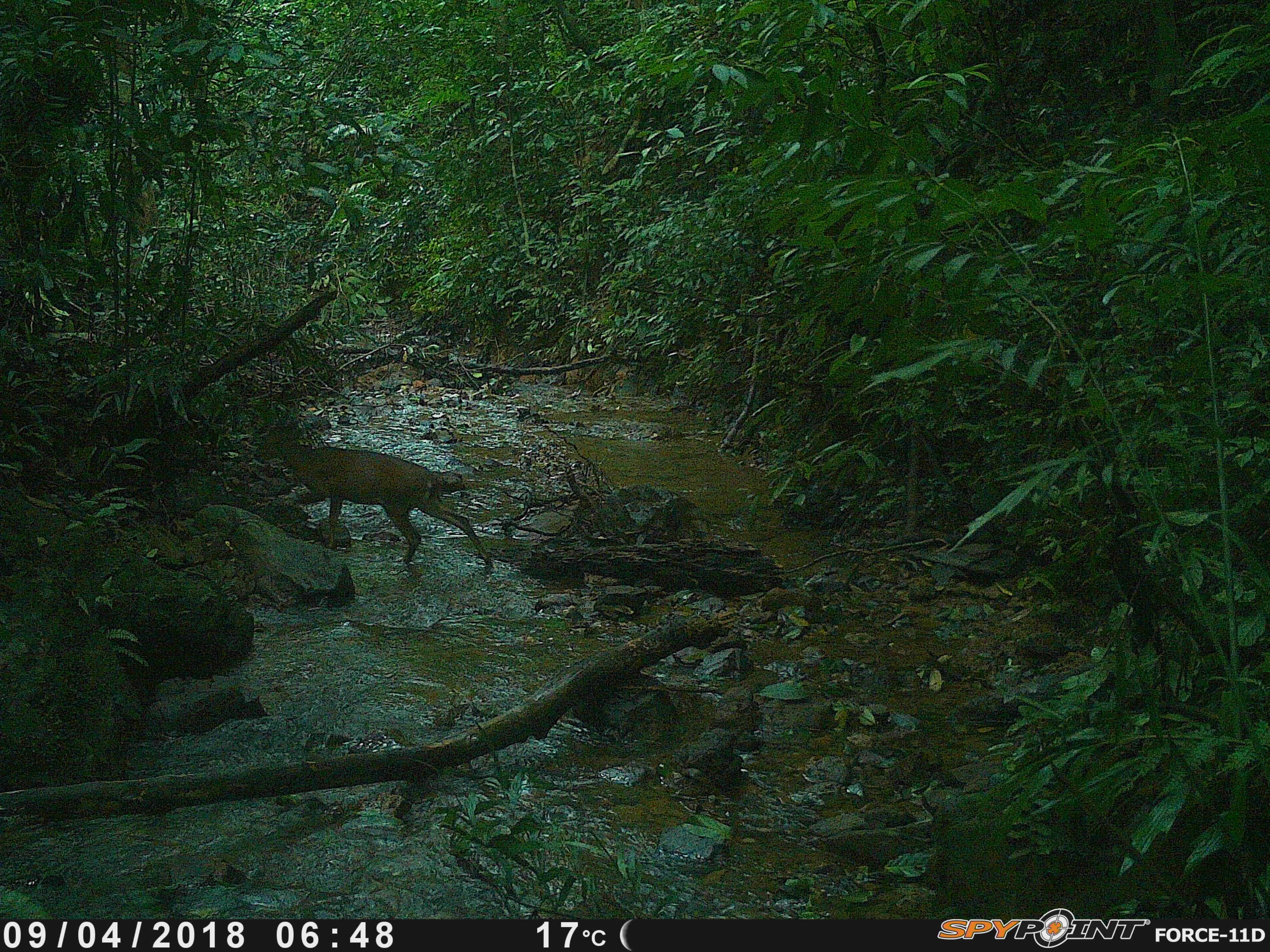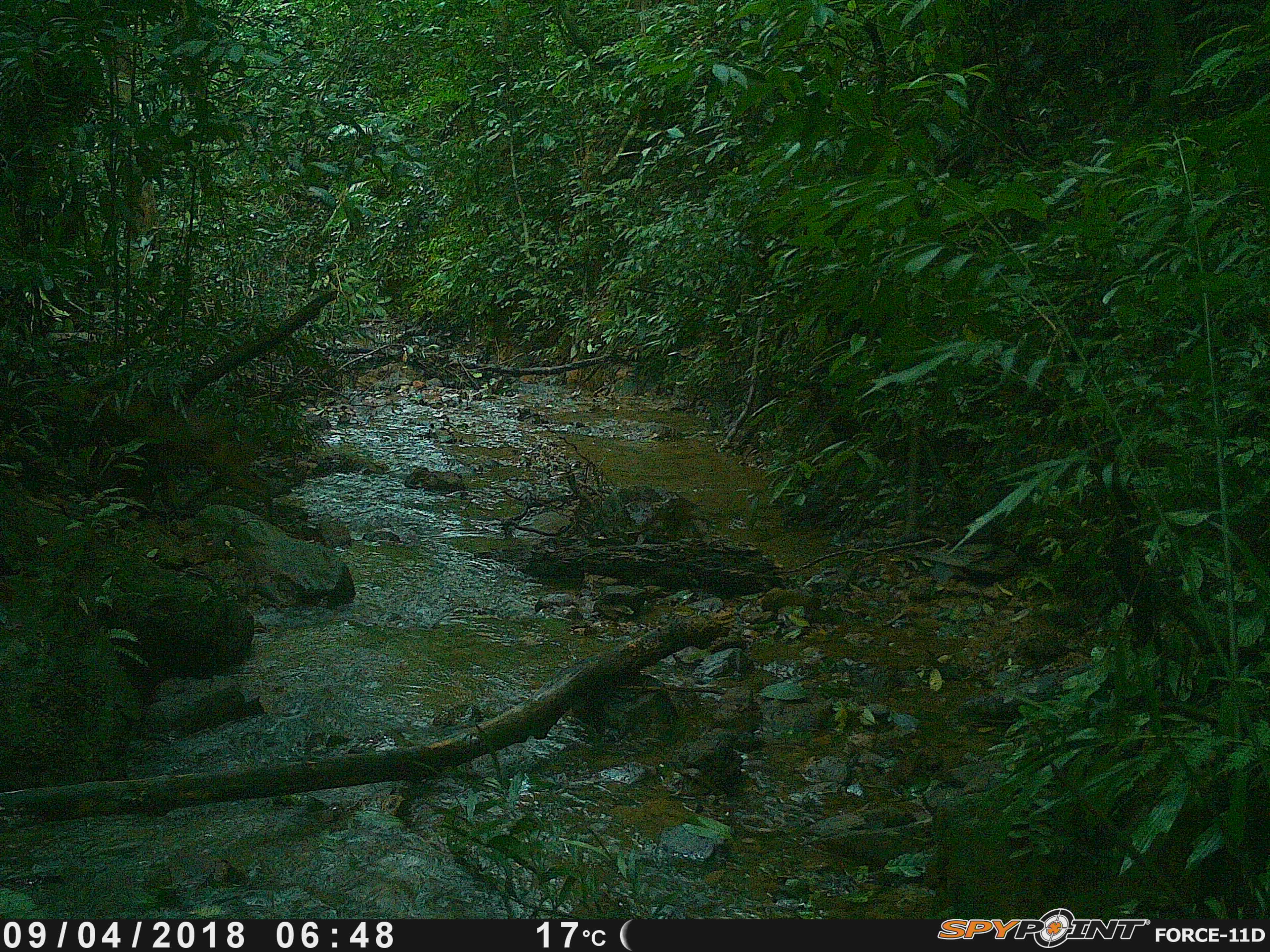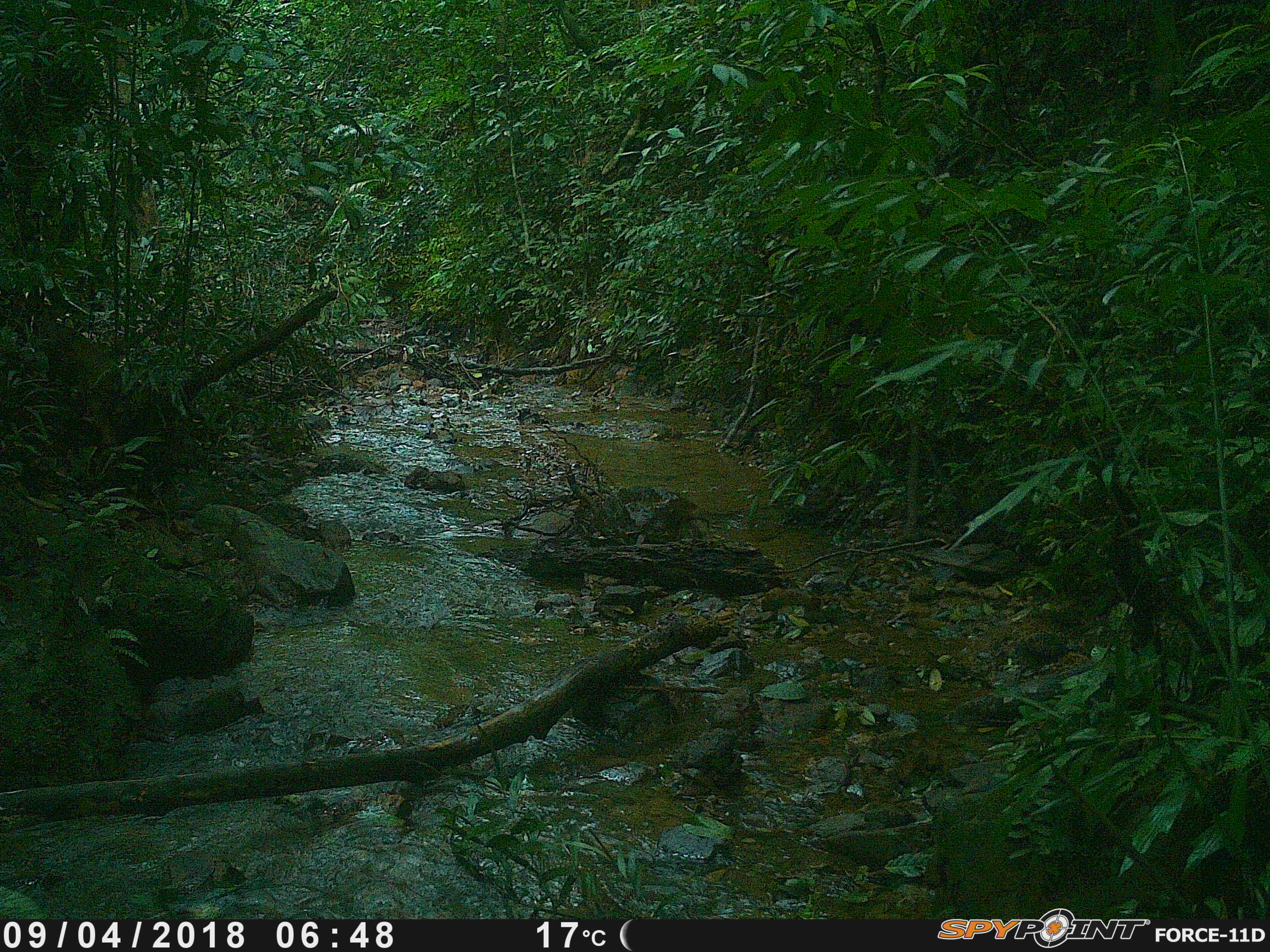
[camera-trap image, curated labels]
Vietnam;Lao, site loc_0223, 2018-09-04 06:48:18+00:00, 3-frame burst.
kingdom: Animalia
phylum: Chordata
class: Mammalia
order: Artiodactyla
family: Cervidae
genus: Muntiacus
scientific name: Muntiacus vuquangensis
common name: large-antlered muntjac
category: large antlered muntjac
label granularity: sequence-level